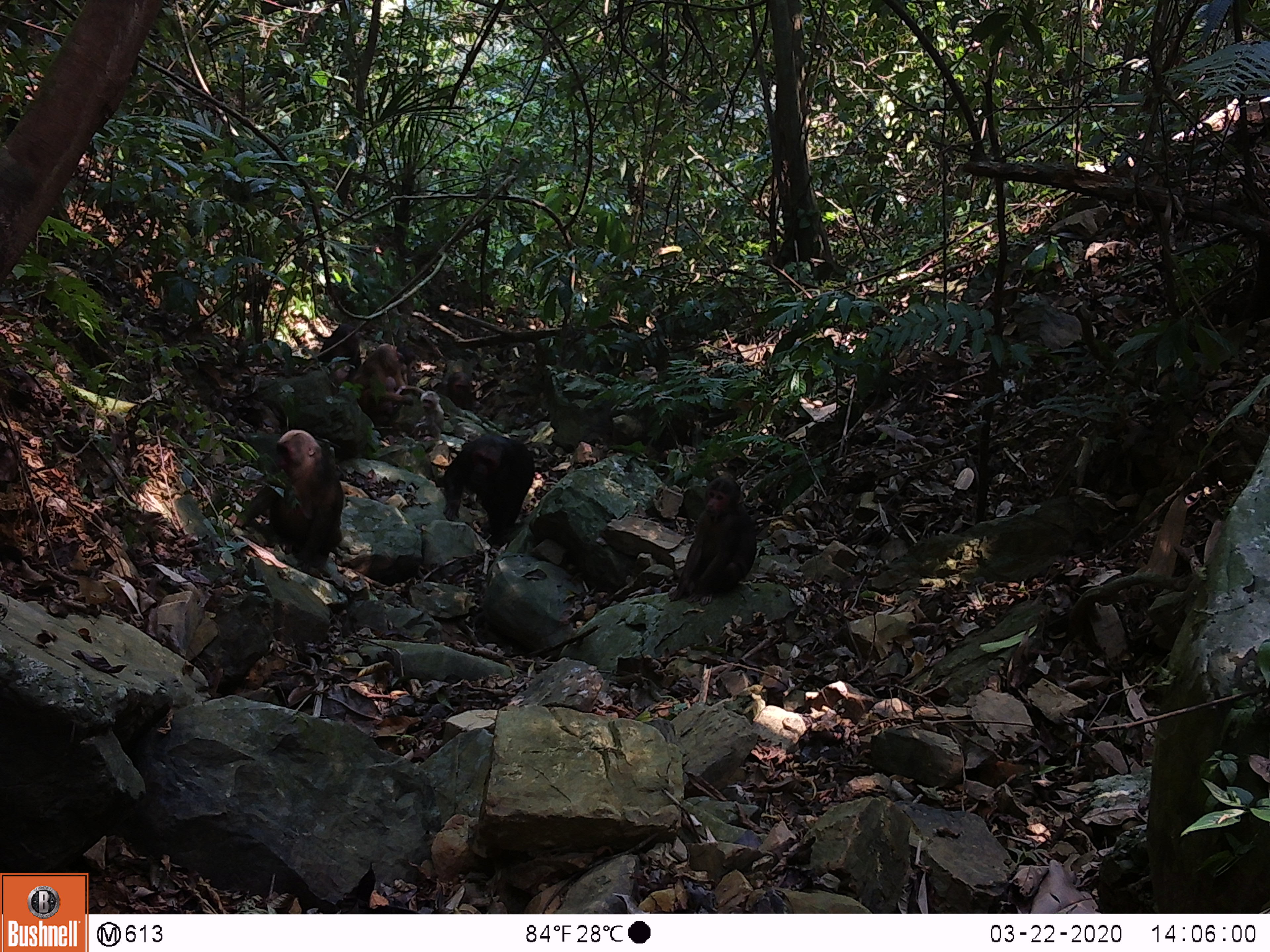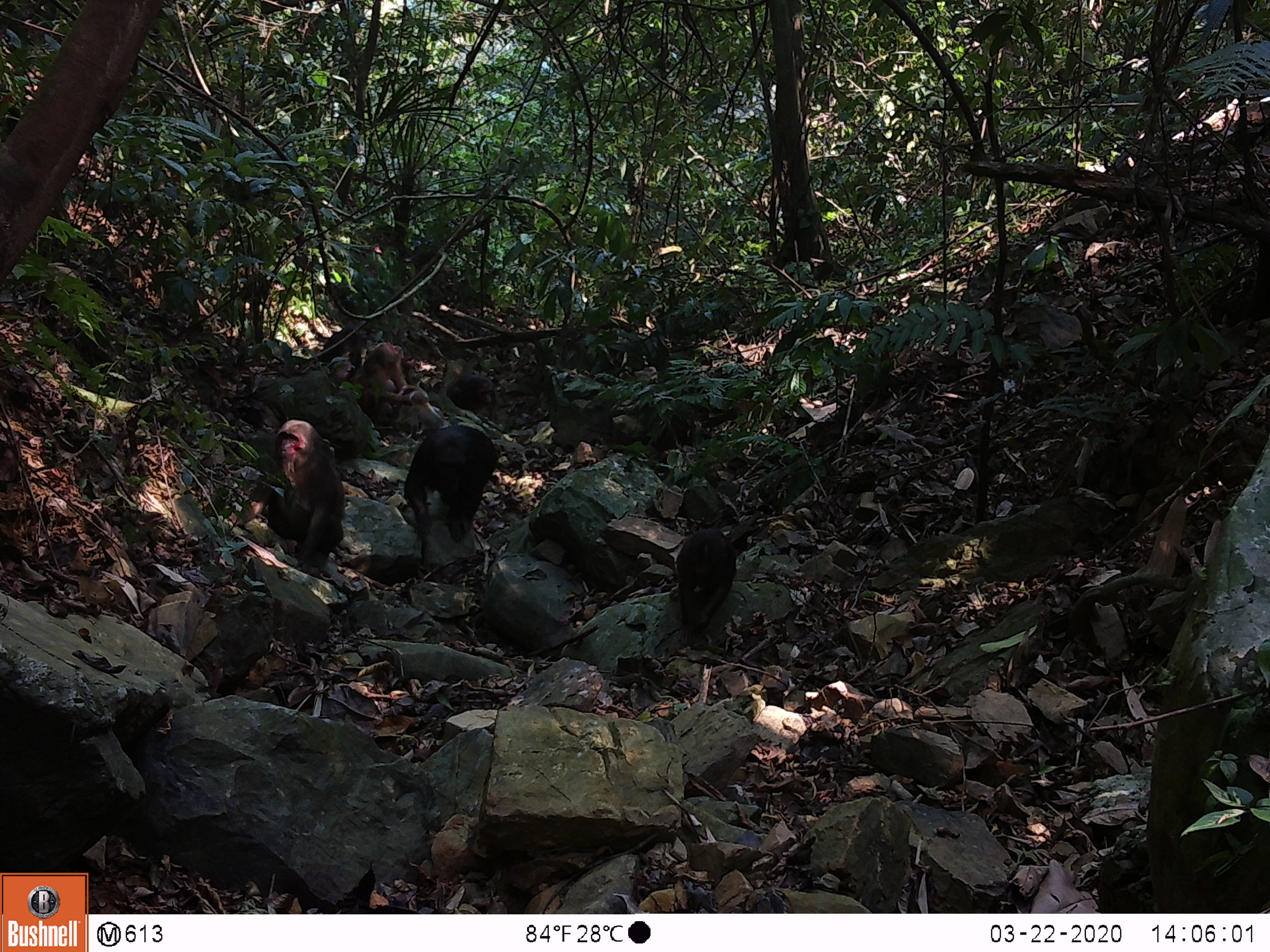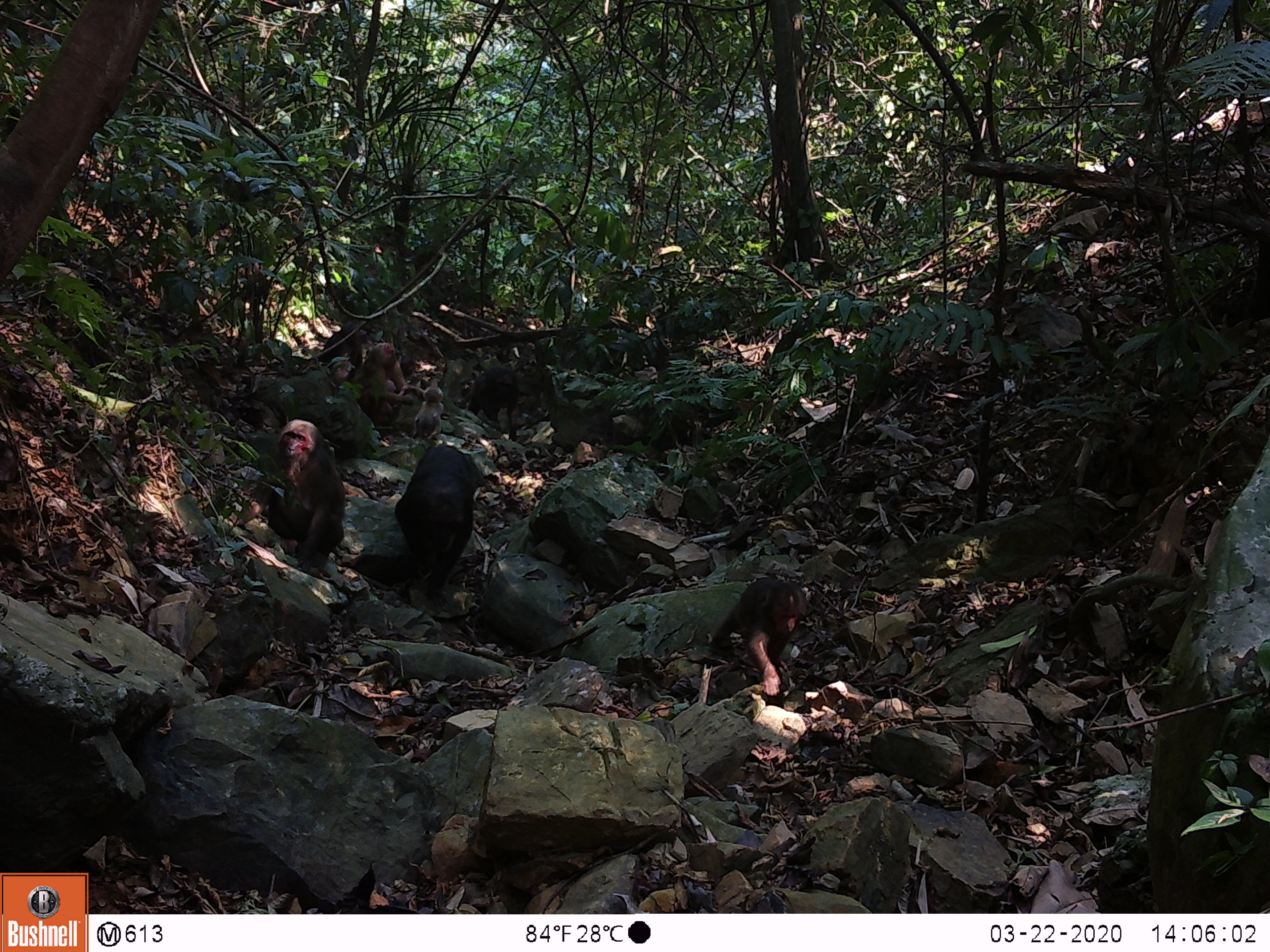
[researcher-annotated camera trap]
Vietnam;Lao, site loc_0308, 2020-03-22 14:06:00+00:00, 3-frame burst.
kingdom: Animalia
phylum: Chordata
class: Mammalia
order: Primates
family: Cercopithecidae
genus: Macaca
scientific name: Macaca arctoides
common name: stump-tailed macaque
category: stump tailed macaque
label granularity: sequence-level